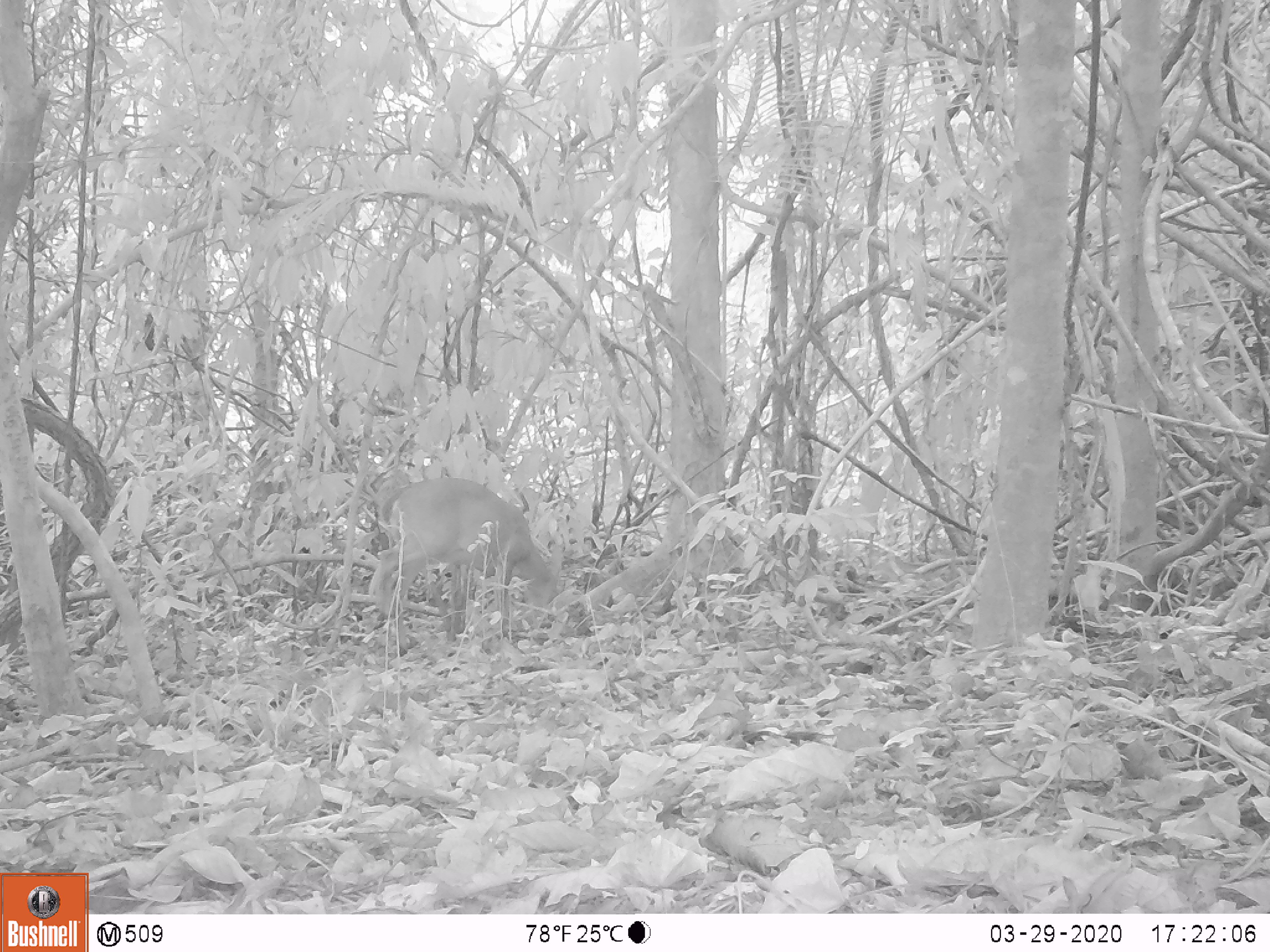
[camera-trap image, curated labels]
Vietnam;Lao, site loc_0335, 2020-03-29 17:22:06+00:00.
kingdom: Animalia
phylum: Chordata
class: Mammalia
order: Artiodactyla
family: Cervidae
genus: Muntiacus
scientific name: Muntiacus vuquangensis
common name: large-antlered muntjac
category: large antlered muntjac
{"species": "large antlered muntjac (large-antlered muntjac) (Muntiacus vuquangensis)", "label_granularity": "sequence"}